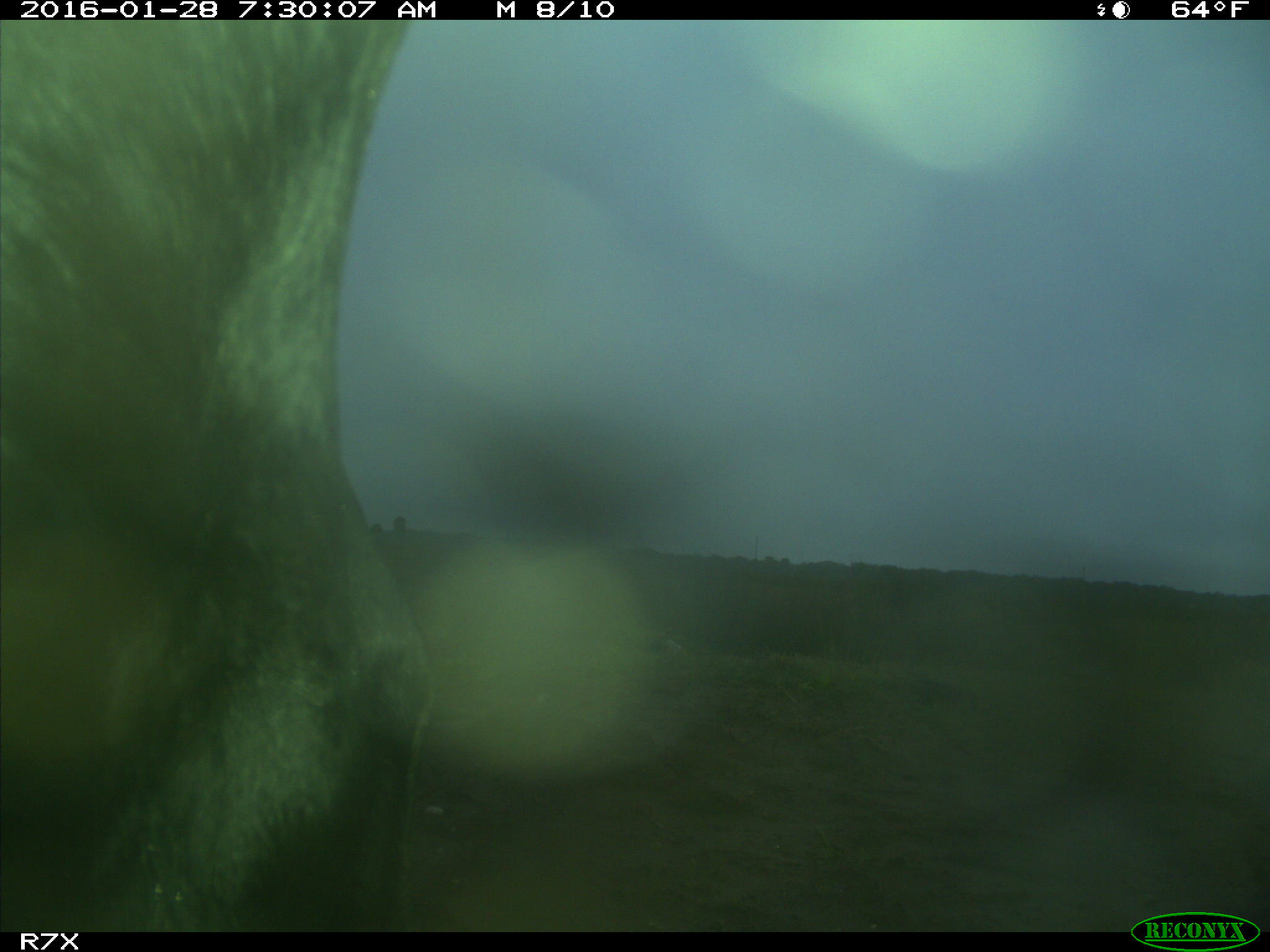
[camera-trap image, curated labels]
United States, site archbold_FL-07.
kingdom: Animalia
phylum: Chordata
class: Mammalia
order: Artiodactyla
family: Bovidae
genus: Bos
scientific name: Bos taurus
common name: domestic cow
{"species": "Bos taurus (domestic cow)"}